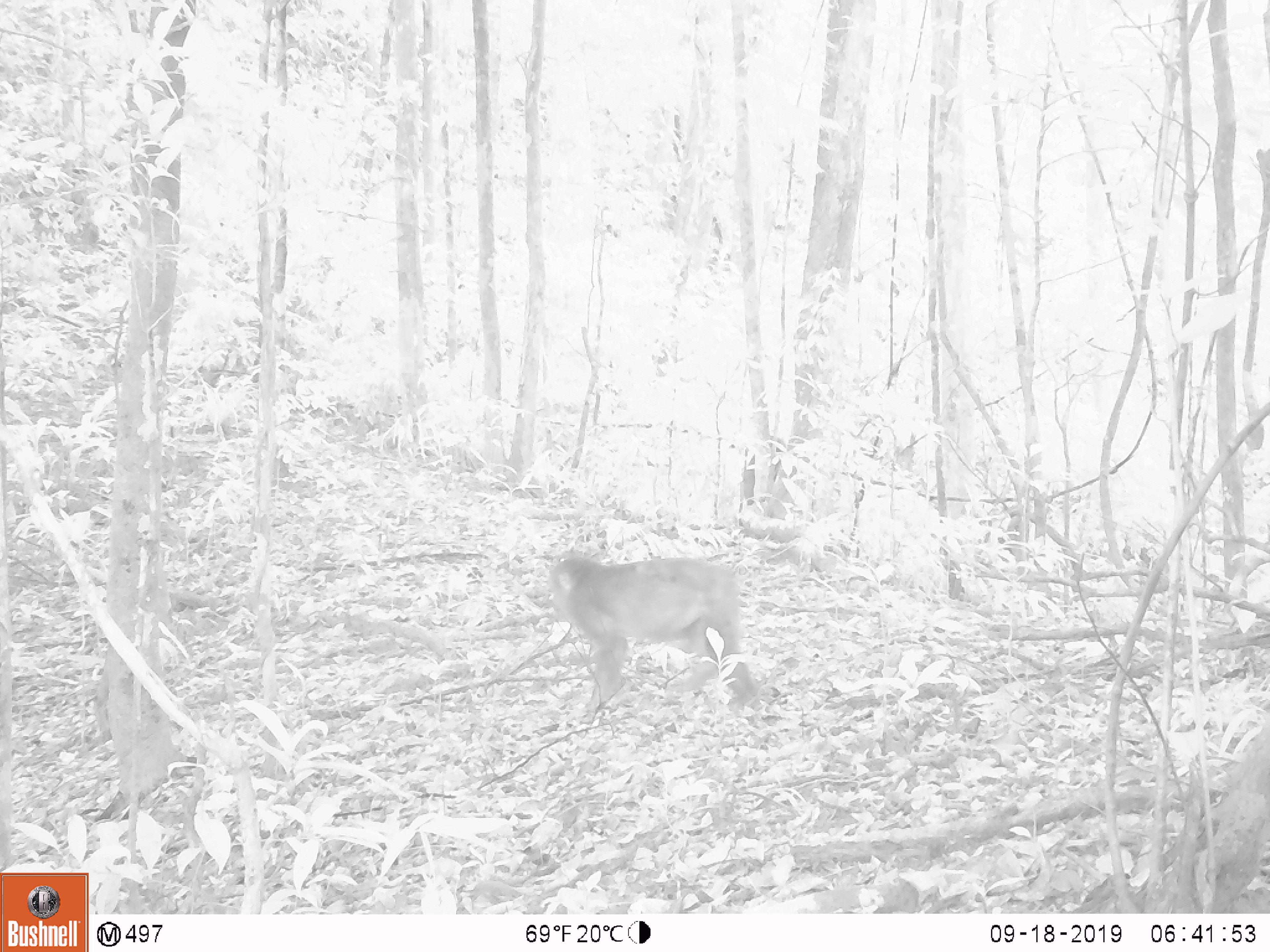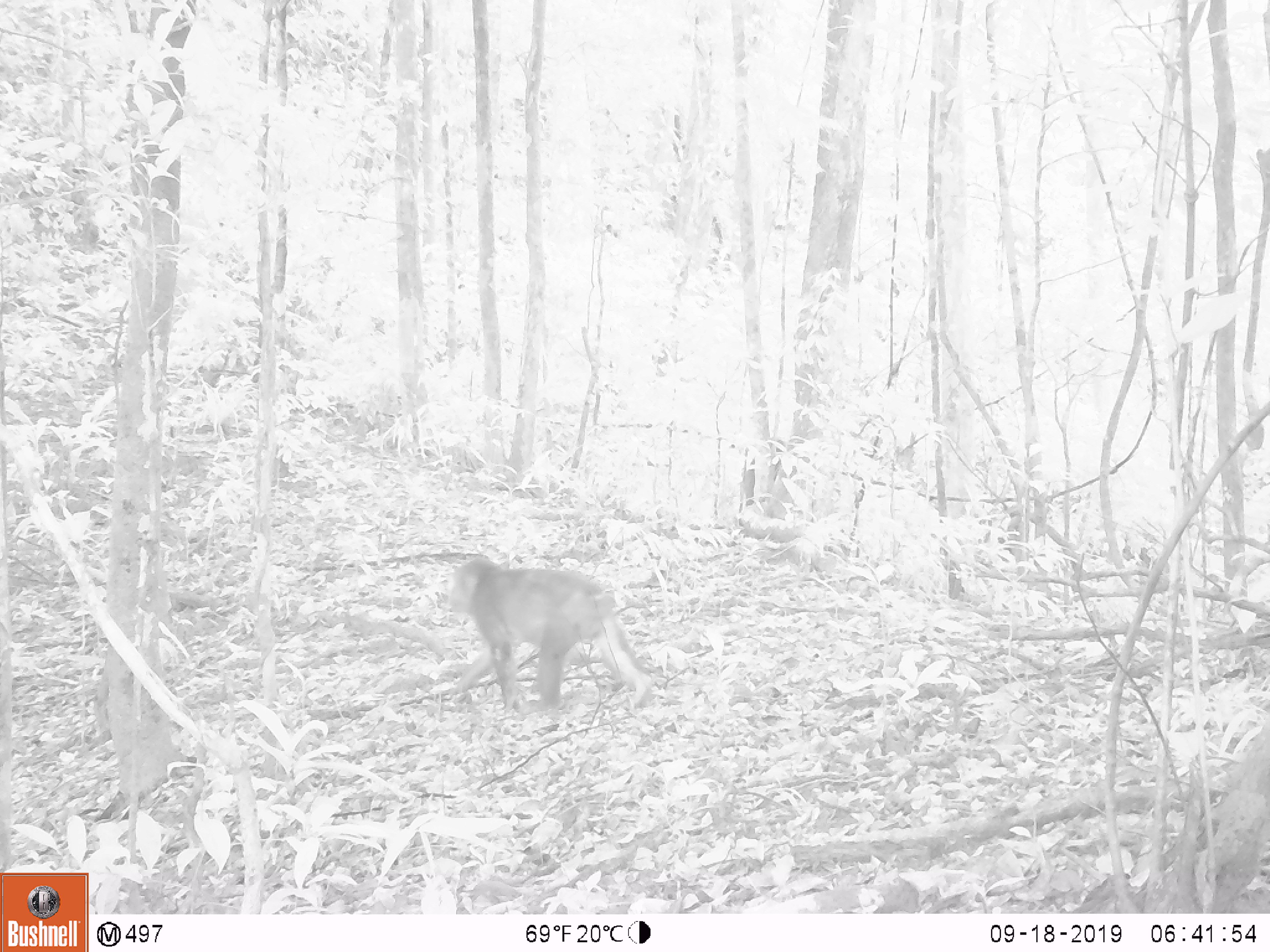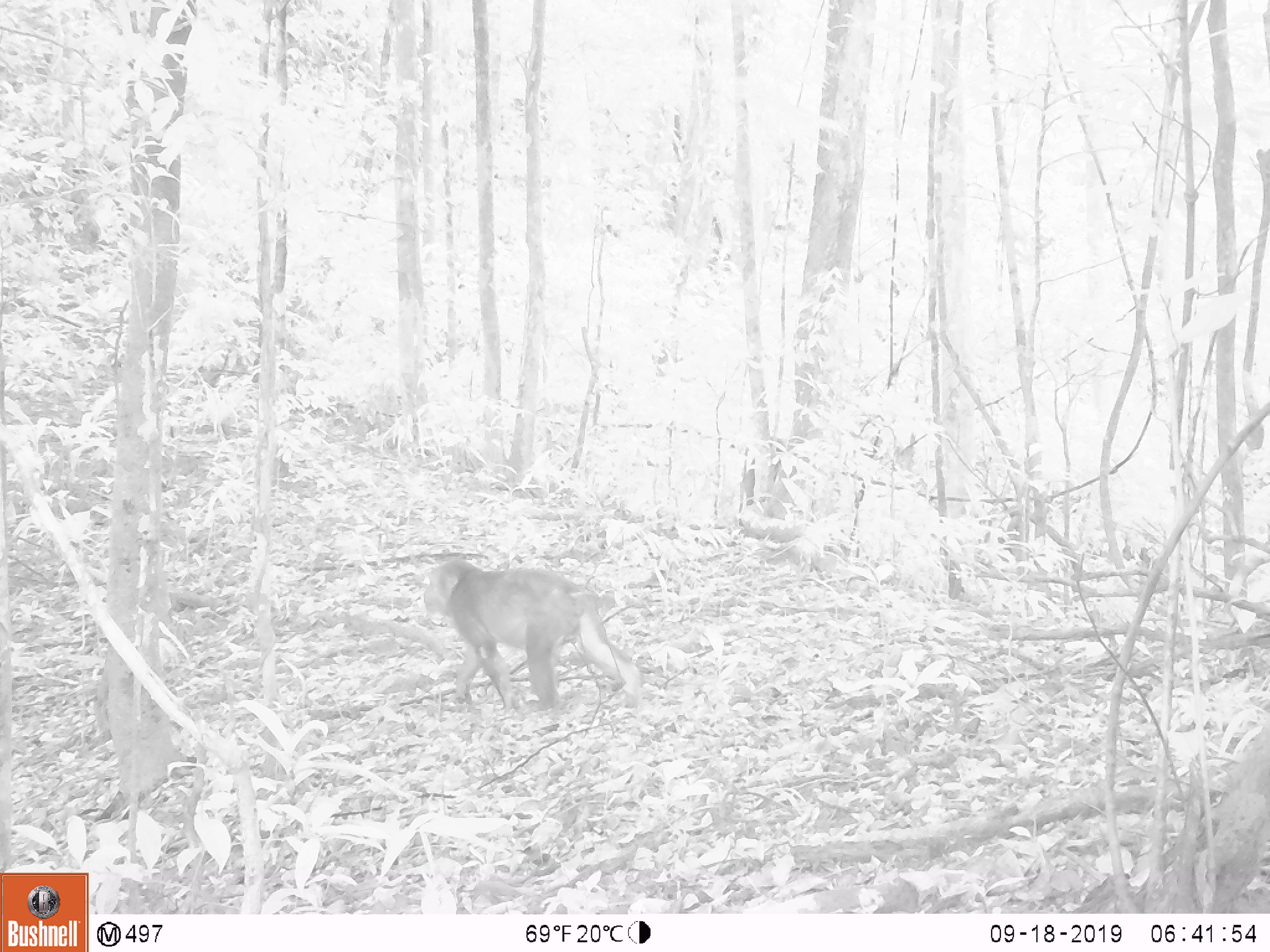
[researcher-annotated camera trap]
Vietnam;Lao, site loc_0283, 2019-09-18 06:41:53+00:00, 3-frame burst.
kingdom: Animalia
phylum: Chordata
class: Mammalia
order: Primates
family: Cercopithecidae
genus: Macaca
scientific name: Macaca arctoides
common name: stump-tailed macaque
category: stump tailed macaque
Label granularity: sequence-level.